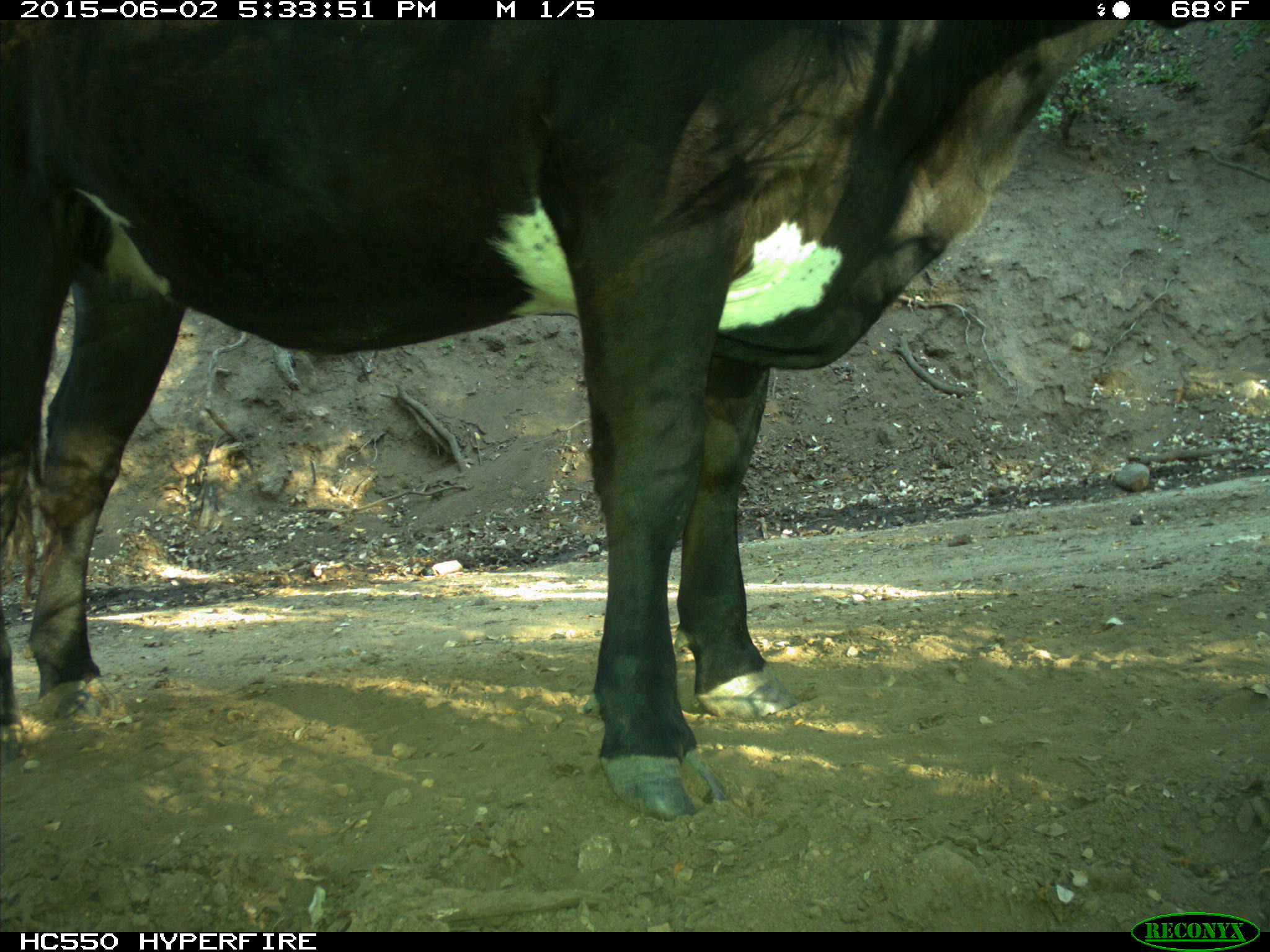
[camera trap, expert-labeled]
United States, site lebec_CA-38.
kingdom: Animalia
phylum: Chordata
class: Mammalia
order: Artiodactyla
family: Bovidae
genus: Bos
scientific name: Bos taurus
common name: domestic cow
Bos taurus (domestic cow).